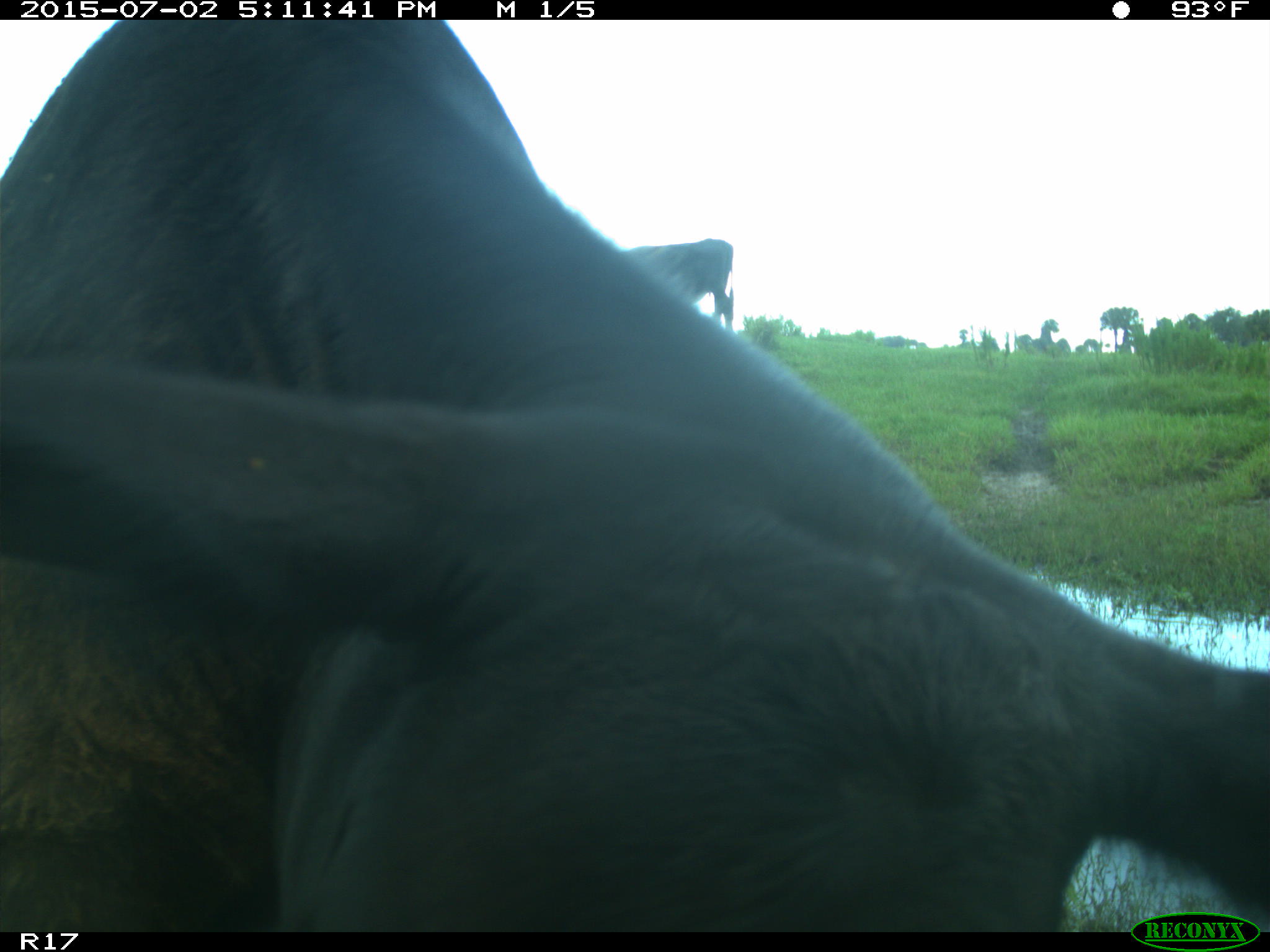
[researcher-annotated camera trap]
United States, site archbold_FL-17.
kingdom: Animalia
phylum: Chordata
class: Mammalia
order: Artiodactyla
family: Bovidae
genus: Bos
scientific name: Bos taurus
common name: domestic cow